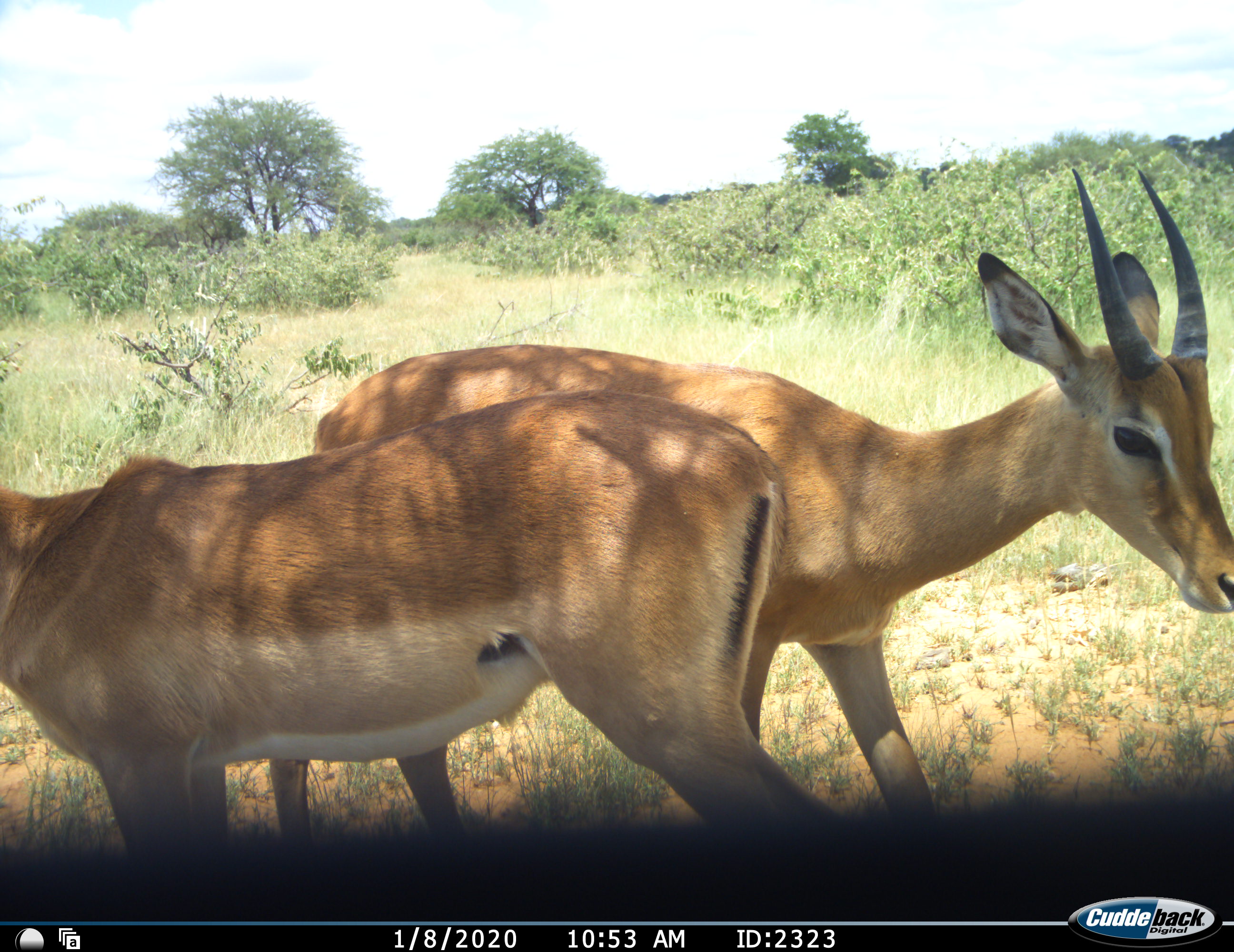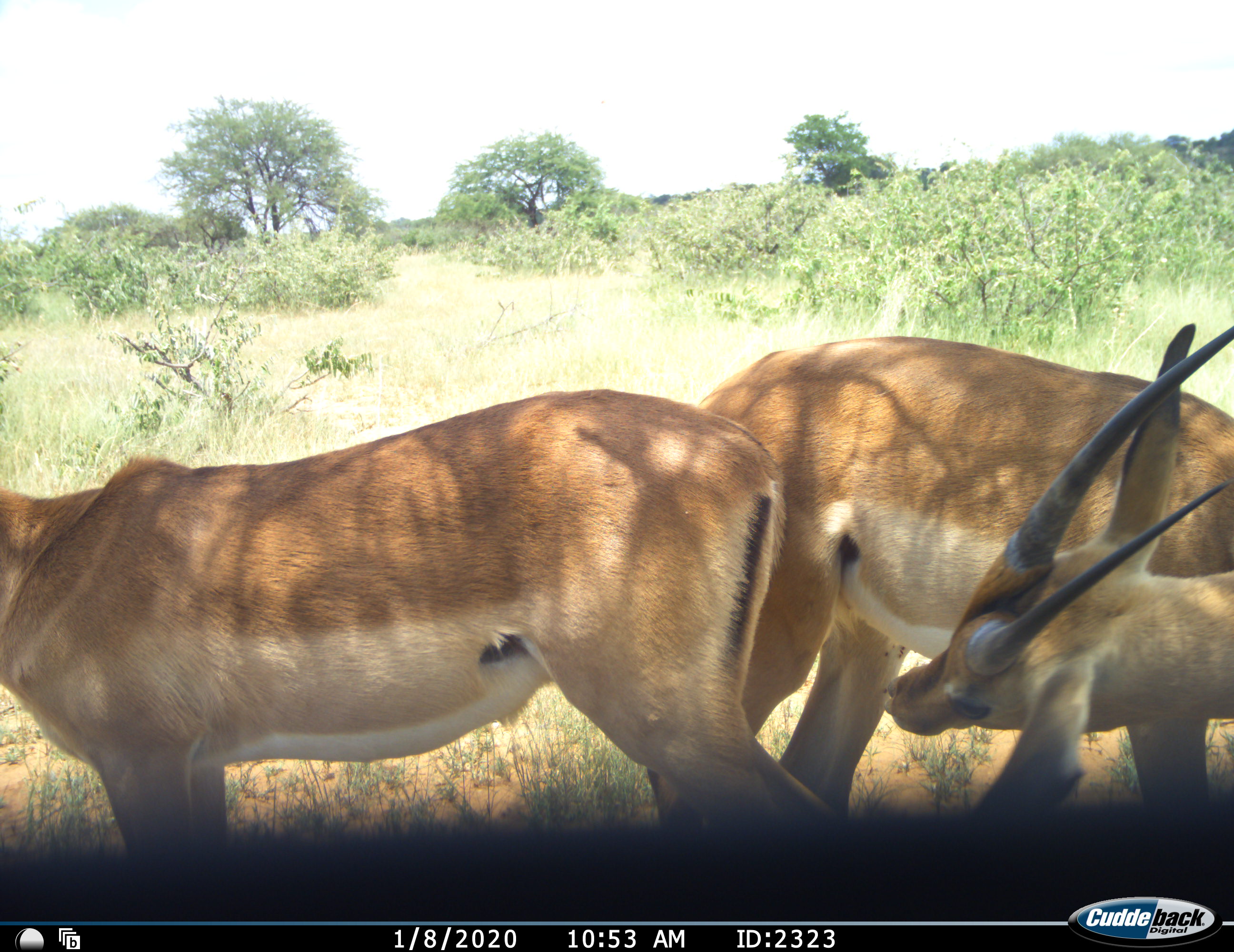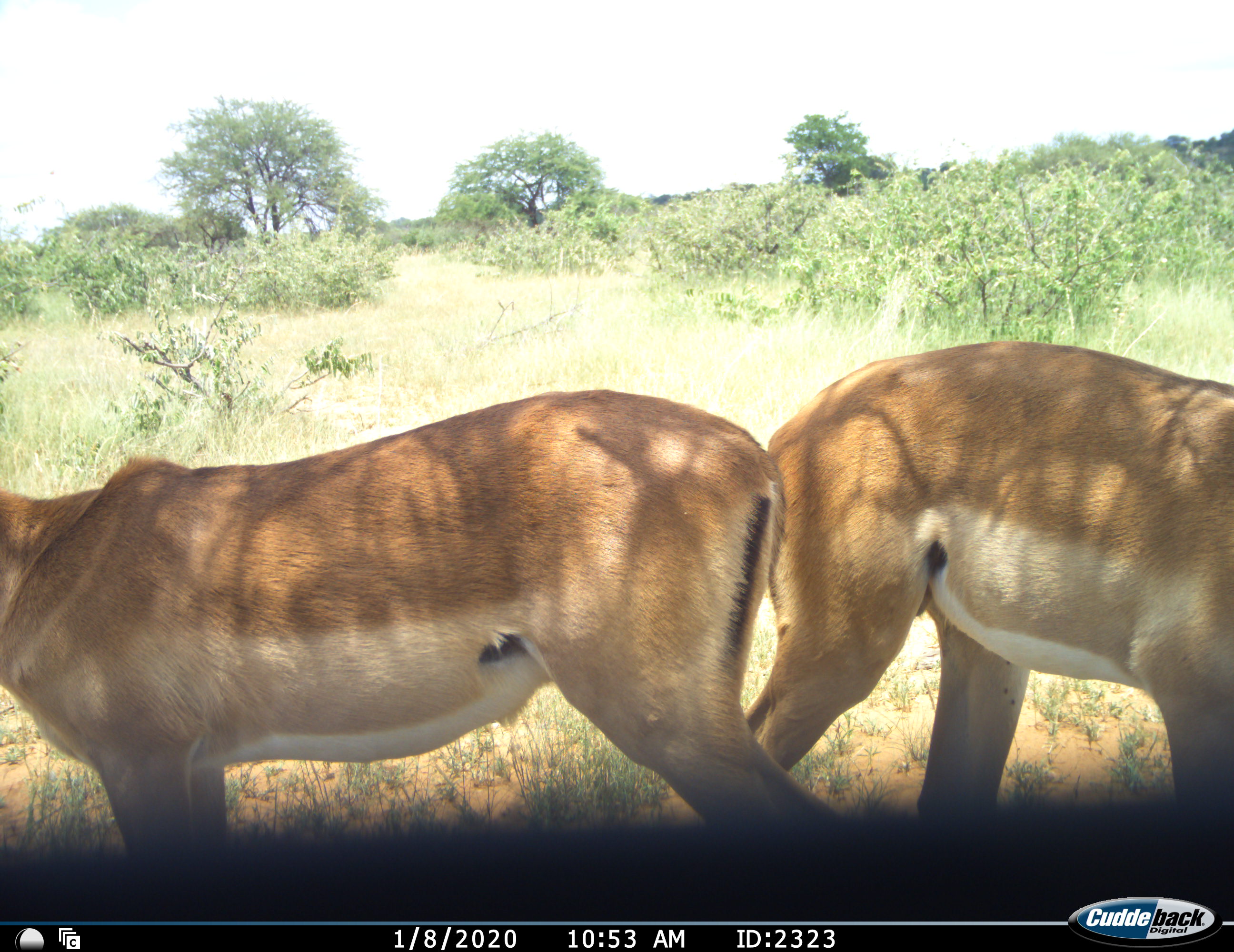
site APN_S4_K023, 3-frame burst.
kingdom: Animalia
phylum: Chordata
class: Mammalia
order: Artiodactyla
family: Bovidae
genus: Aepyceros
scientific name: Aepyceros melampus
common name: impala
Impala (Aepyceros melampus), count 2. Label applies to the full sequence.